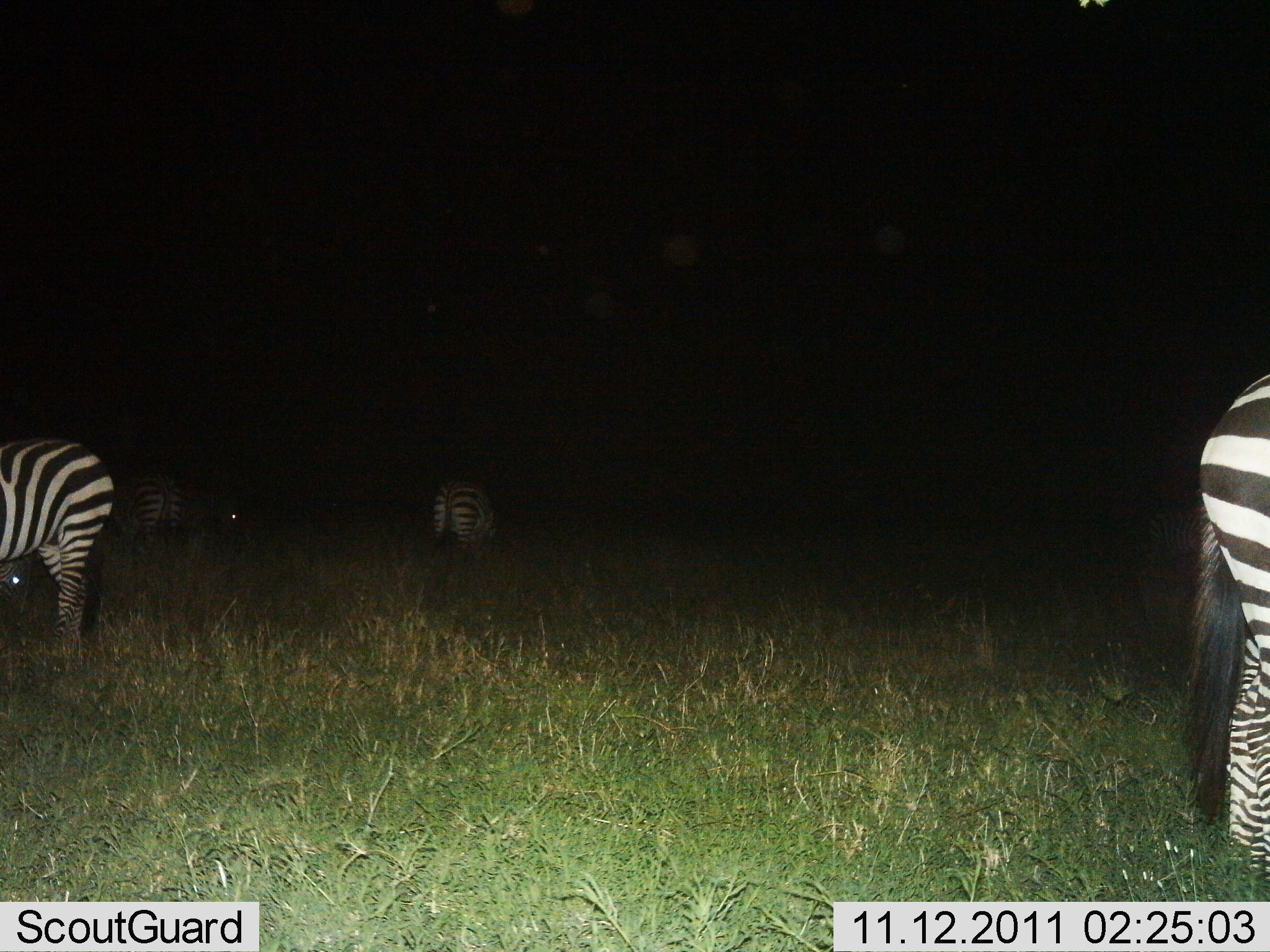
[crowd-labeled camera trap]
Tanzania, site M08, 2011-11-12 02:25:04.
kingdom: Animalia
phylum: Chordata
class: Mammalia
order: Perissodactyla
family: Equidae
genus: Equus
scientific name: Equus quagga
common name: plains zebra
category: zebra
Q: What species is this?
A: Zebra (plains zebra) (Equus quagga).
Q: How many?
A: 5.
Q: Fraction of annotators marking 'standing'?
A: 73%.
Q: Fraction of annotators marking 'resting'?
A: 0%.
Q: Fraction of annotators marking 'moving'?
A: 9%.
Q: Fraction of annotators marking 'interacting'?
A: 0%.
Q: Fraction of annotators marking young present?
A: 0%.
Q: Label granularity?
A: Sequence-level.